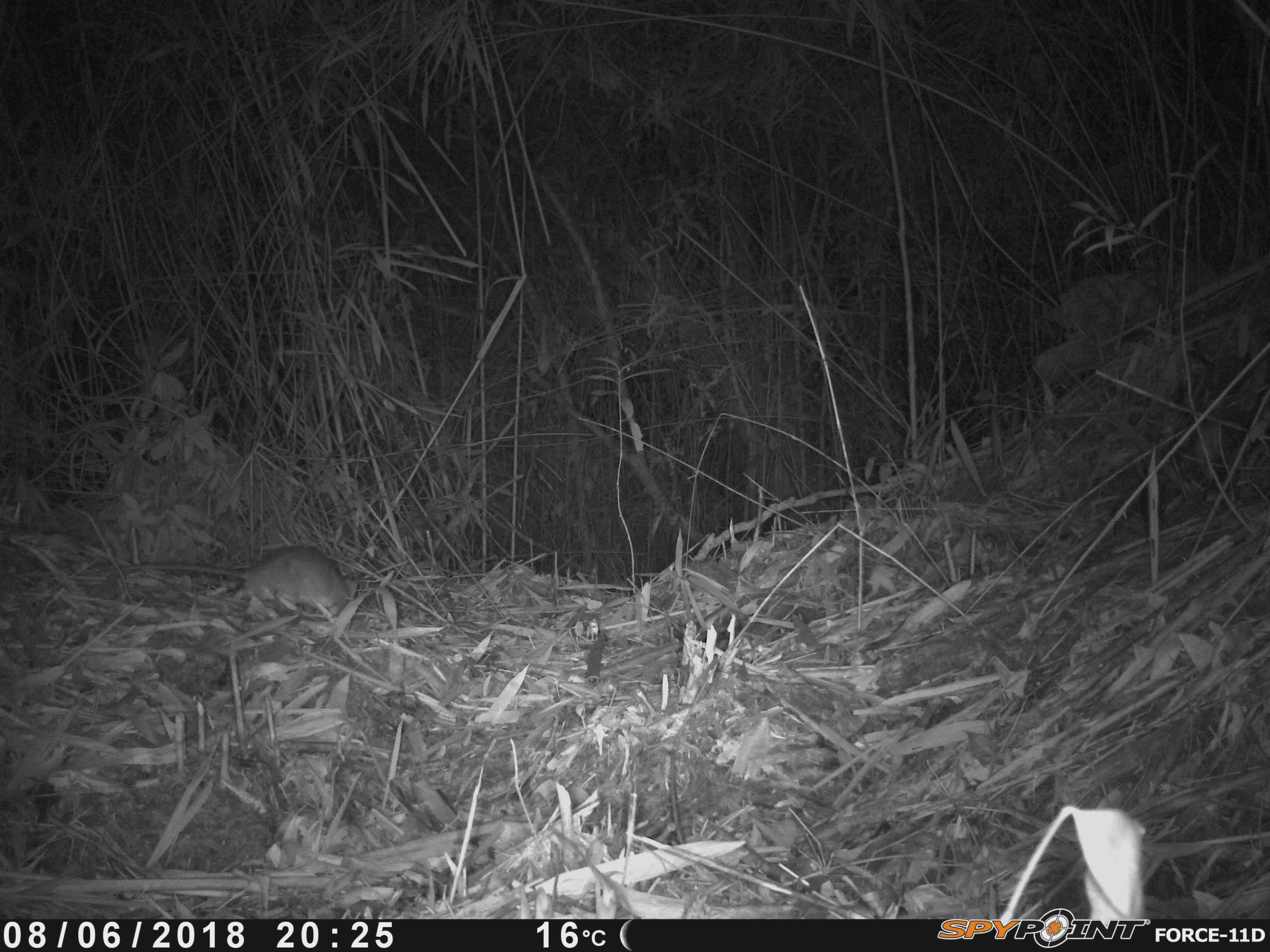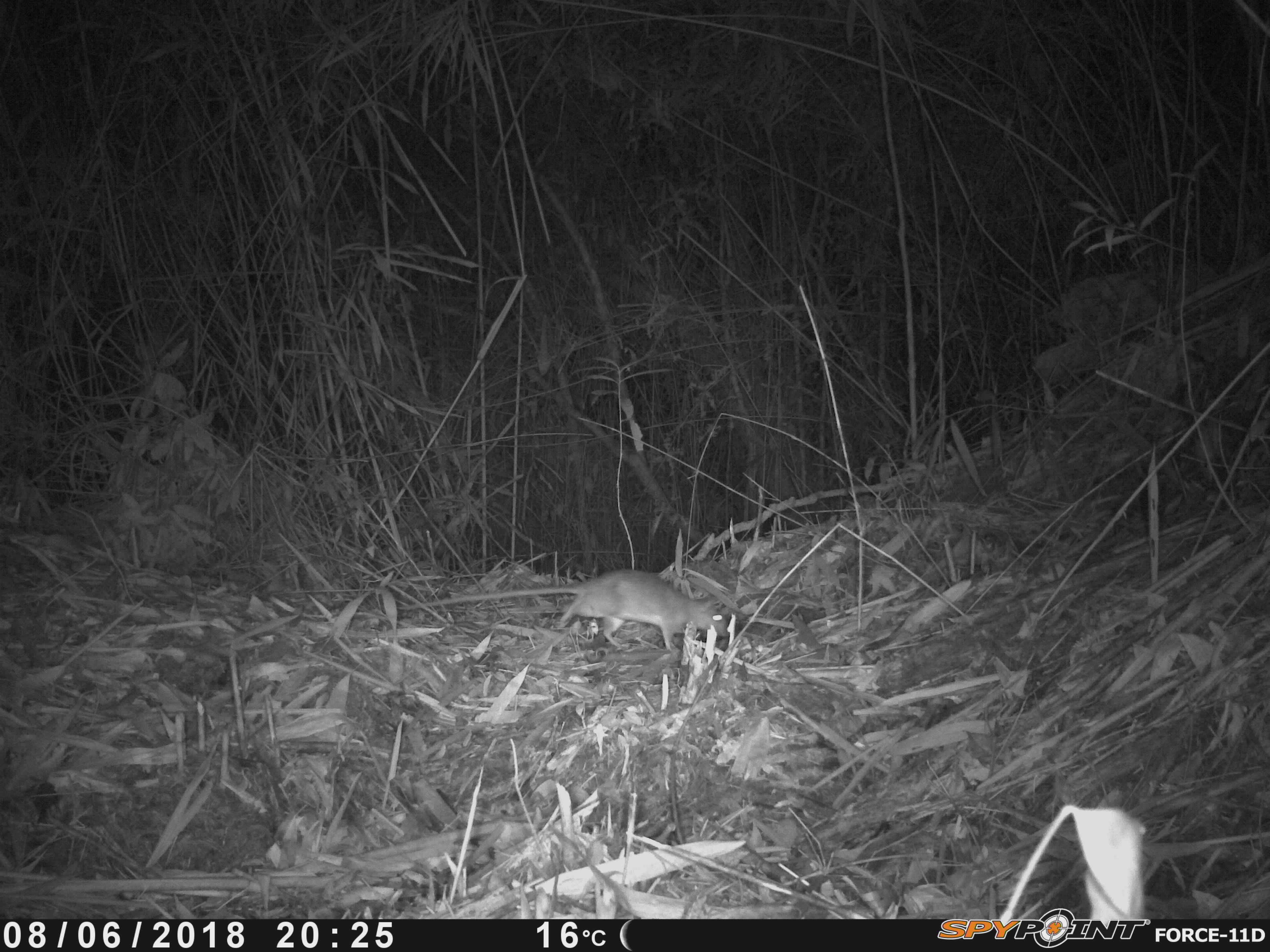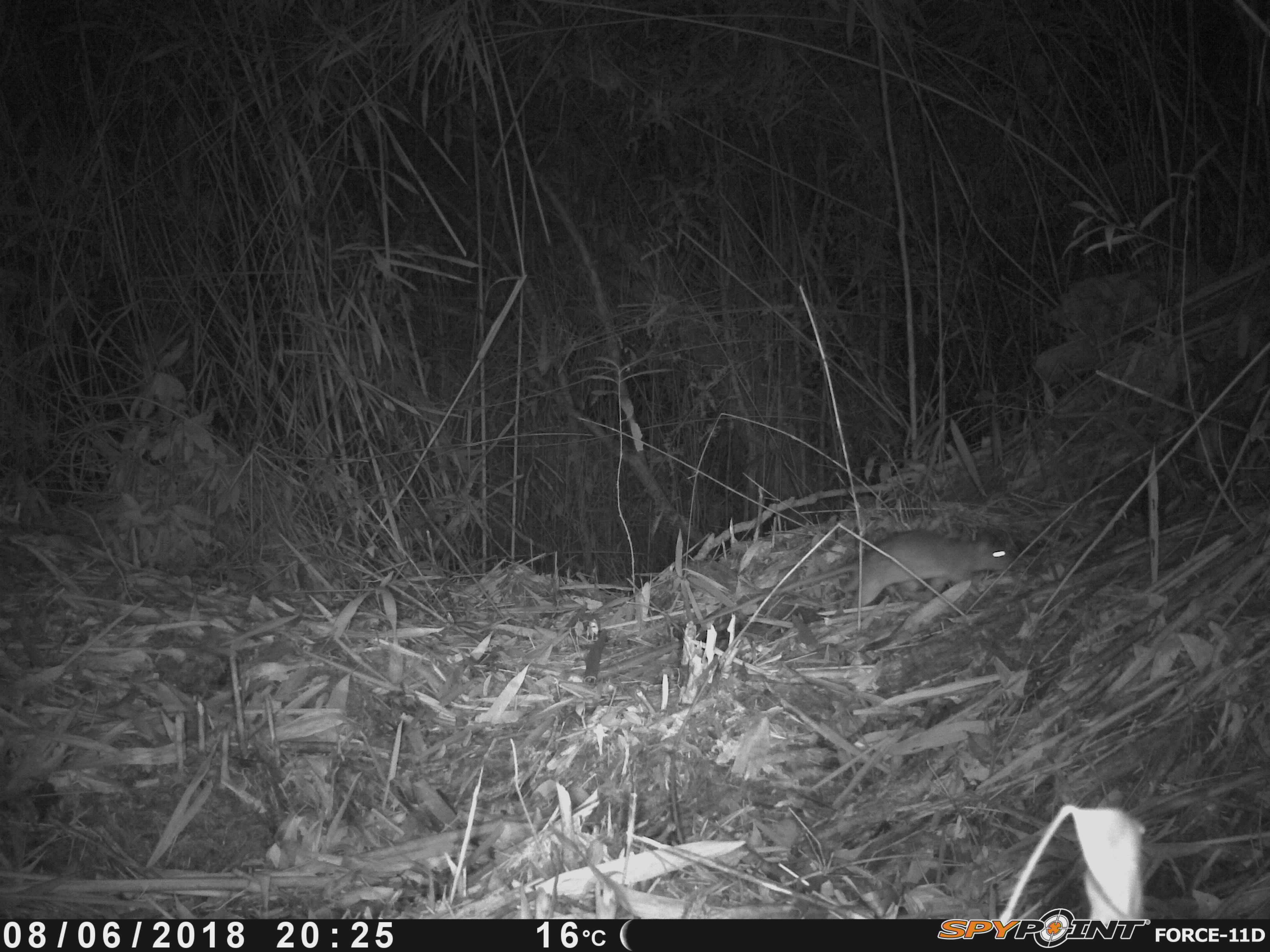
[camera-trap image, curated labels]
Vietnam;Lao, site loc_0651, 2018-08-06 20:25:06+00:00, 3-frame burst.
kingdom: Animalia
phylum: Chordata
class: Mammalia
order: Rodentia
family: Muridae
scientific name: Muridae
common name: old-world mice and rats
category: unidentified murid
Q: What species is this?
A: Unidentified murid (old-world mice and rats) (Muridae).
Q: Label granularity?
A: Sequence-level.